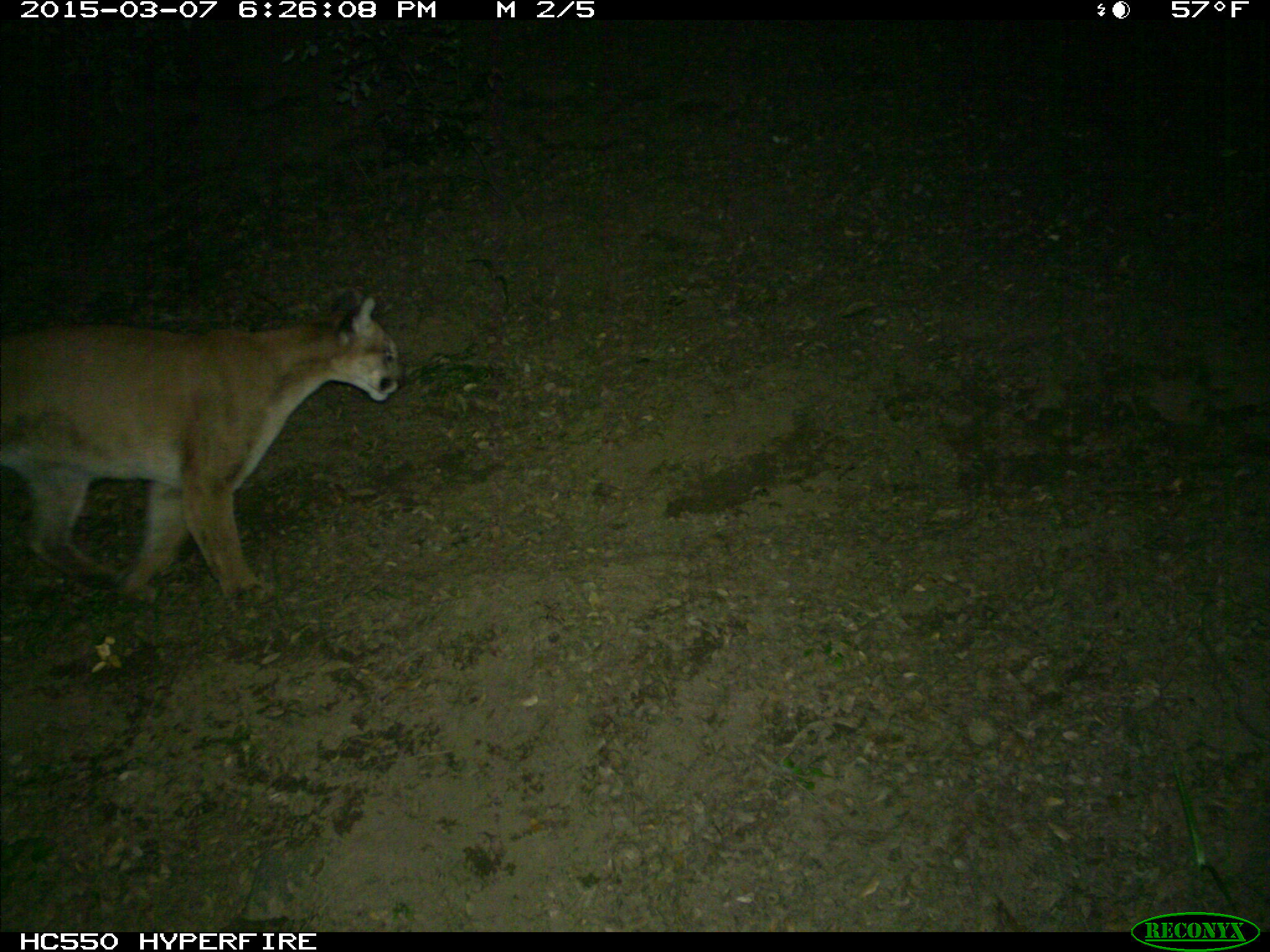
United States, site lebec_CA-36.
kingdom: Animalia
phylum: Chordata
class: Mammalia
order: Carnivora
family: Felidae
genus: Puma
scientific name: Puma concolor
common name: mountain lion